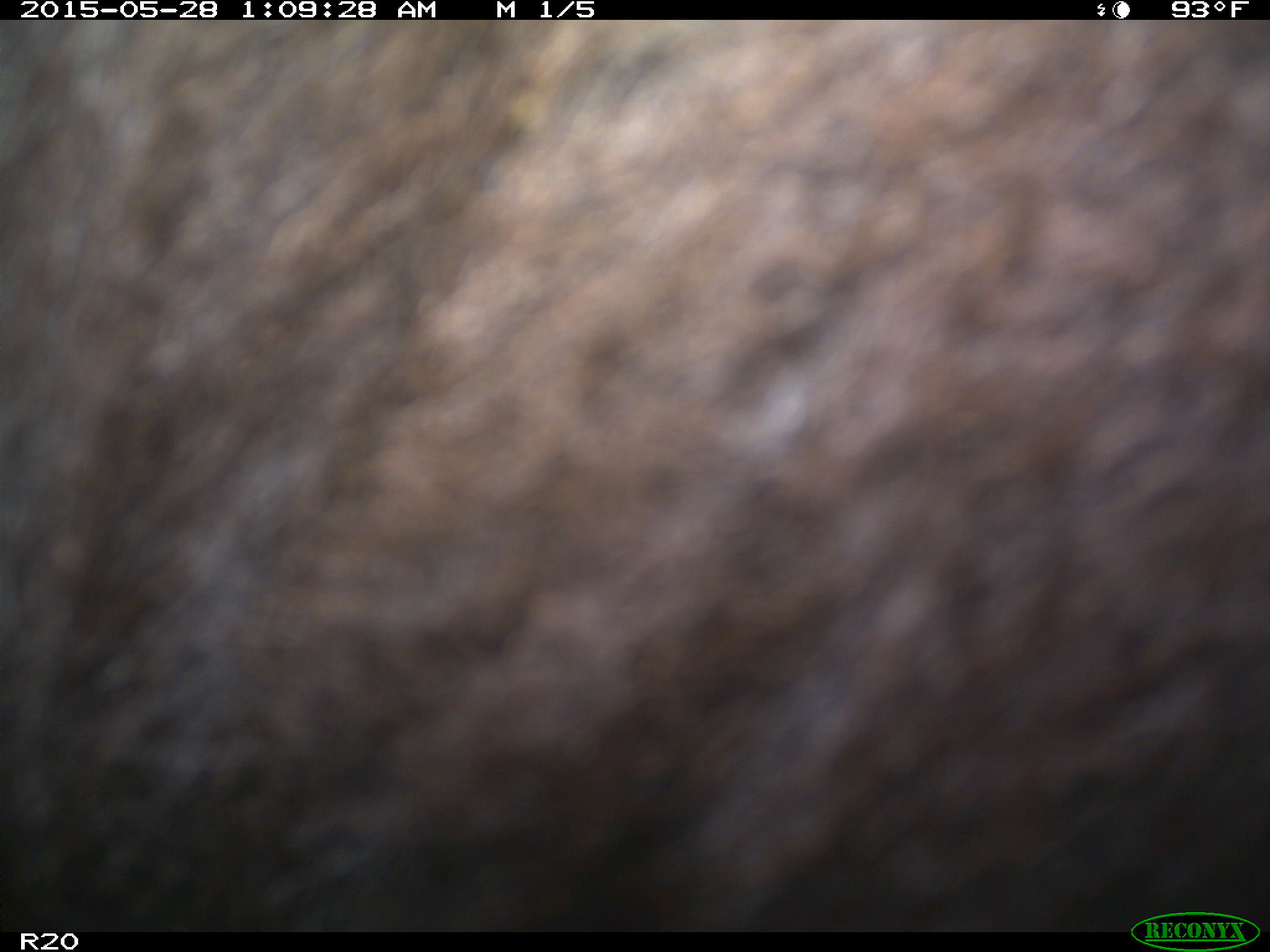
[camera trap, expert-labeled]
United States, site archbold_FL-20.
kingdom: Animalia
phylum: Chordata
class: Mammalia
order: Artiodactyla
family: Bovidae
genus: Bos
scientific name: Bos taurus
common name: domestic cow